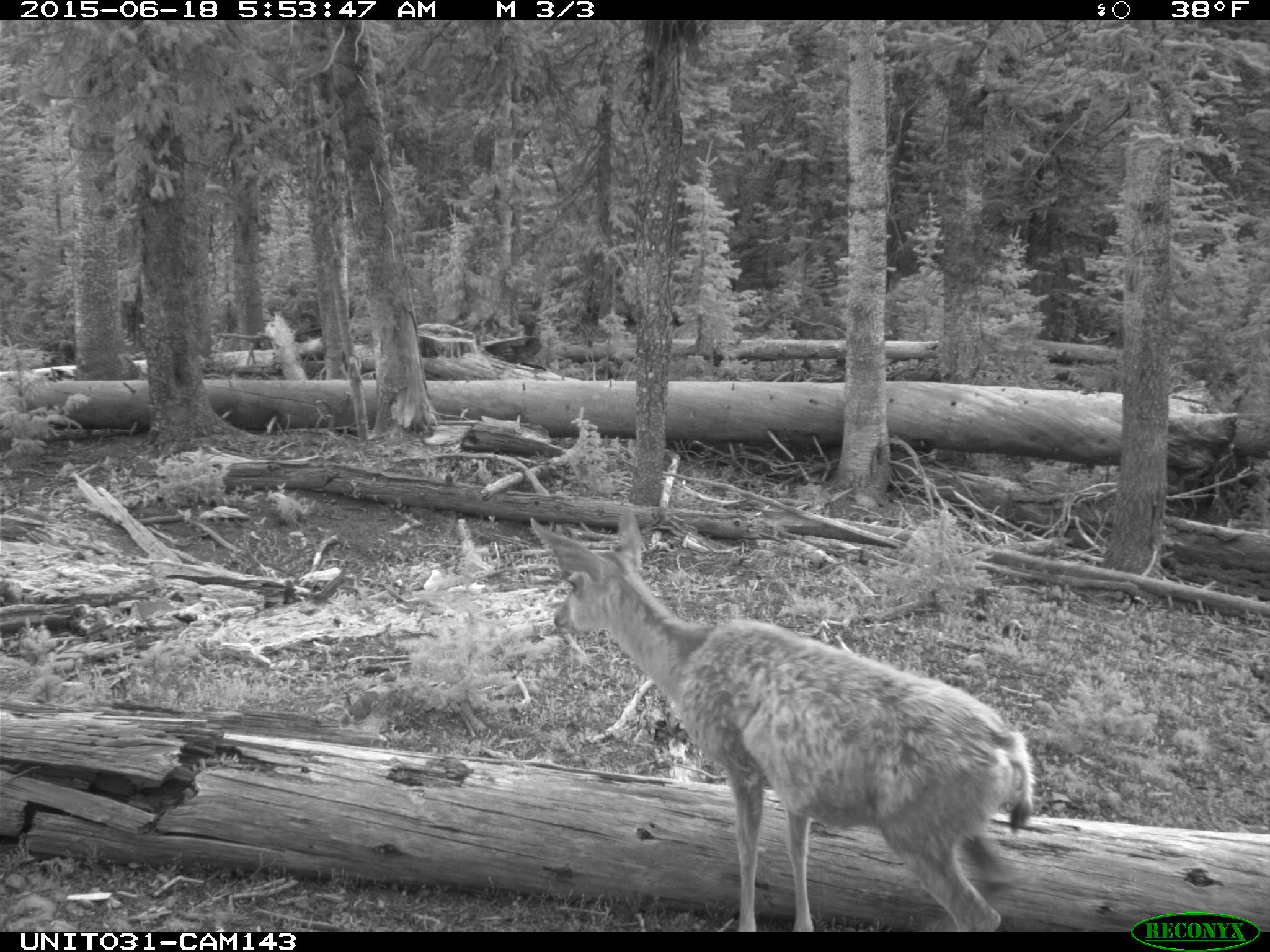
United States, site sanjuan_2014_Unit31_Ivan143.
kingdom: Animalia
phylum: Chordata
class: Mammalia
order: Artiodactyla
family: Cervidae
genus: Odocoileus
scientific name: Odocoileus hemionus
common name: mule deer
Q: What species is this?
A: Odocoileus hemionus (mule deer).